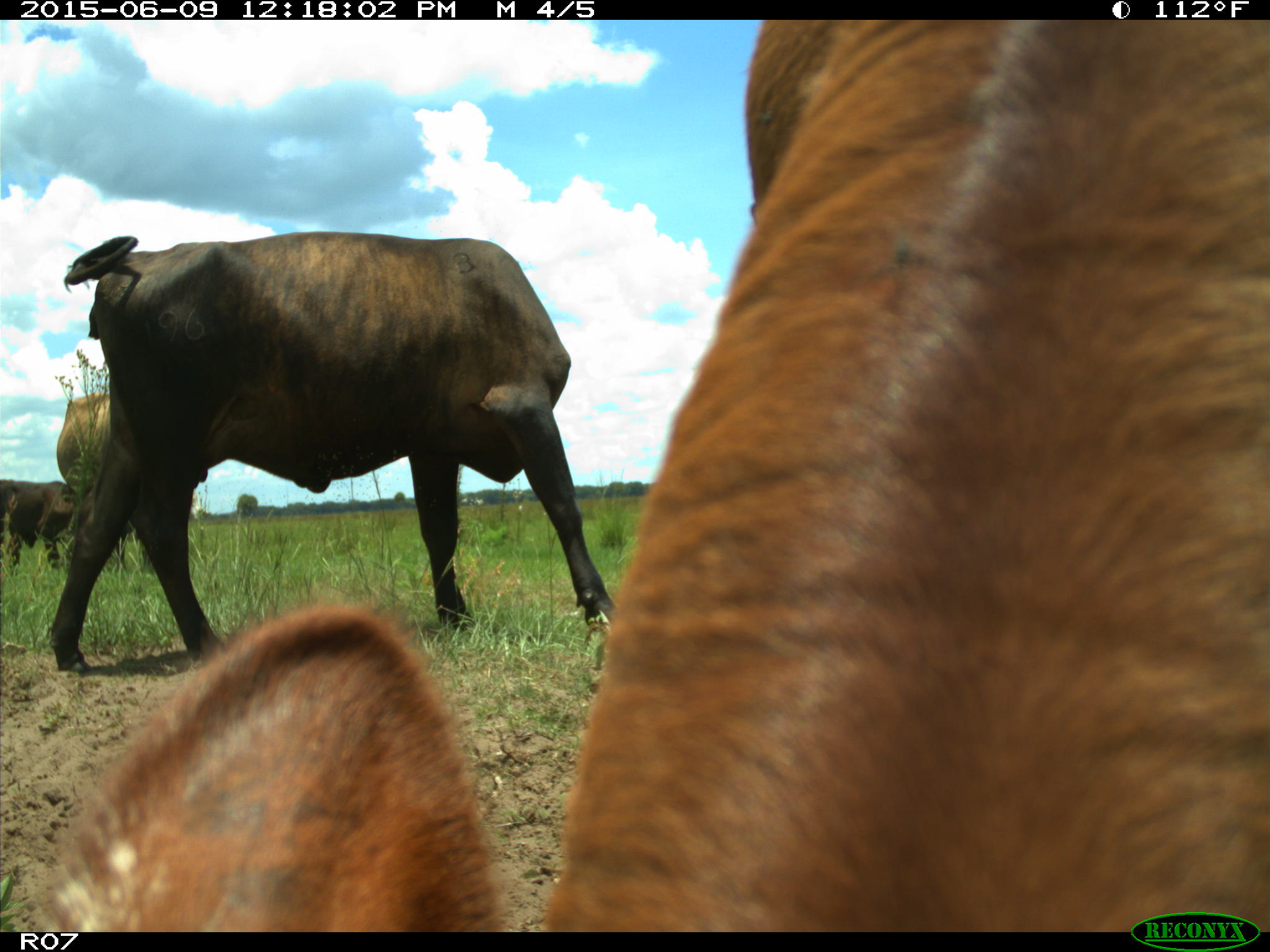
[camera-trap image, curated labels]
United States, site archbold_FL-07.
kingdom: Animalia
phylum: Chordata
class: Mammalia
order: Artiodactyla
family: Bovidae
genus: Bos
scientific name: Bos taurus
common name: domestic cow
Bos taurus (domestic cow).